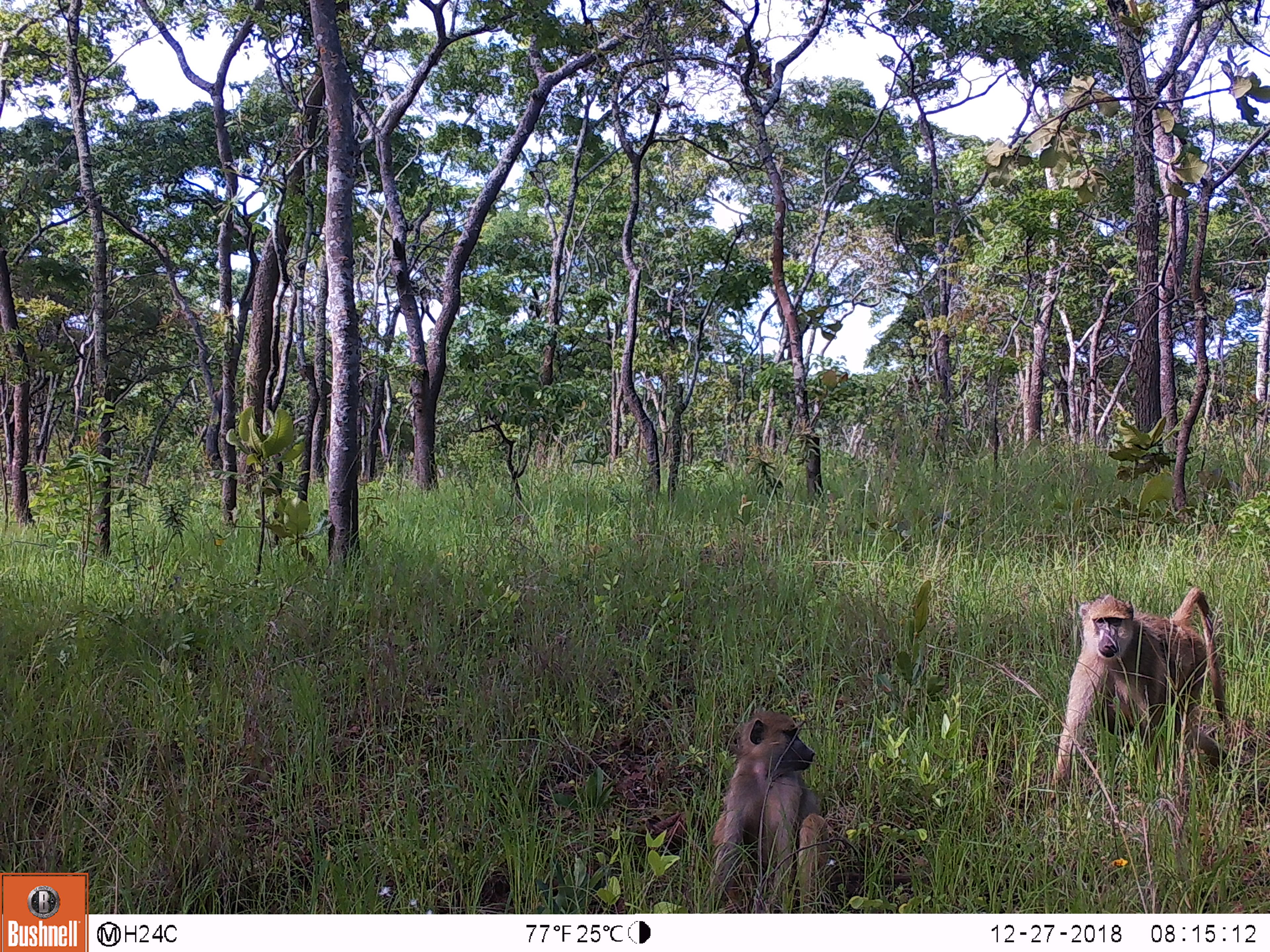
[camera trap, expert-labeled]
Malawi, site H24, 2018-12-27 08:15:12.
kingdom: Animalia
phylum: Chordata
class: Mammalia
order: Primates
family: Cercopithecidae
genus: Papio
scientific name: Papio cynocephalus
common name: yellow baboon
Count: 2.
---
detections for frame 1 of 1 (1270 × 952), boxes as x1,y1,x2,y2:
yellow baboon: 1047,584,1234,804; 690,707,865,914